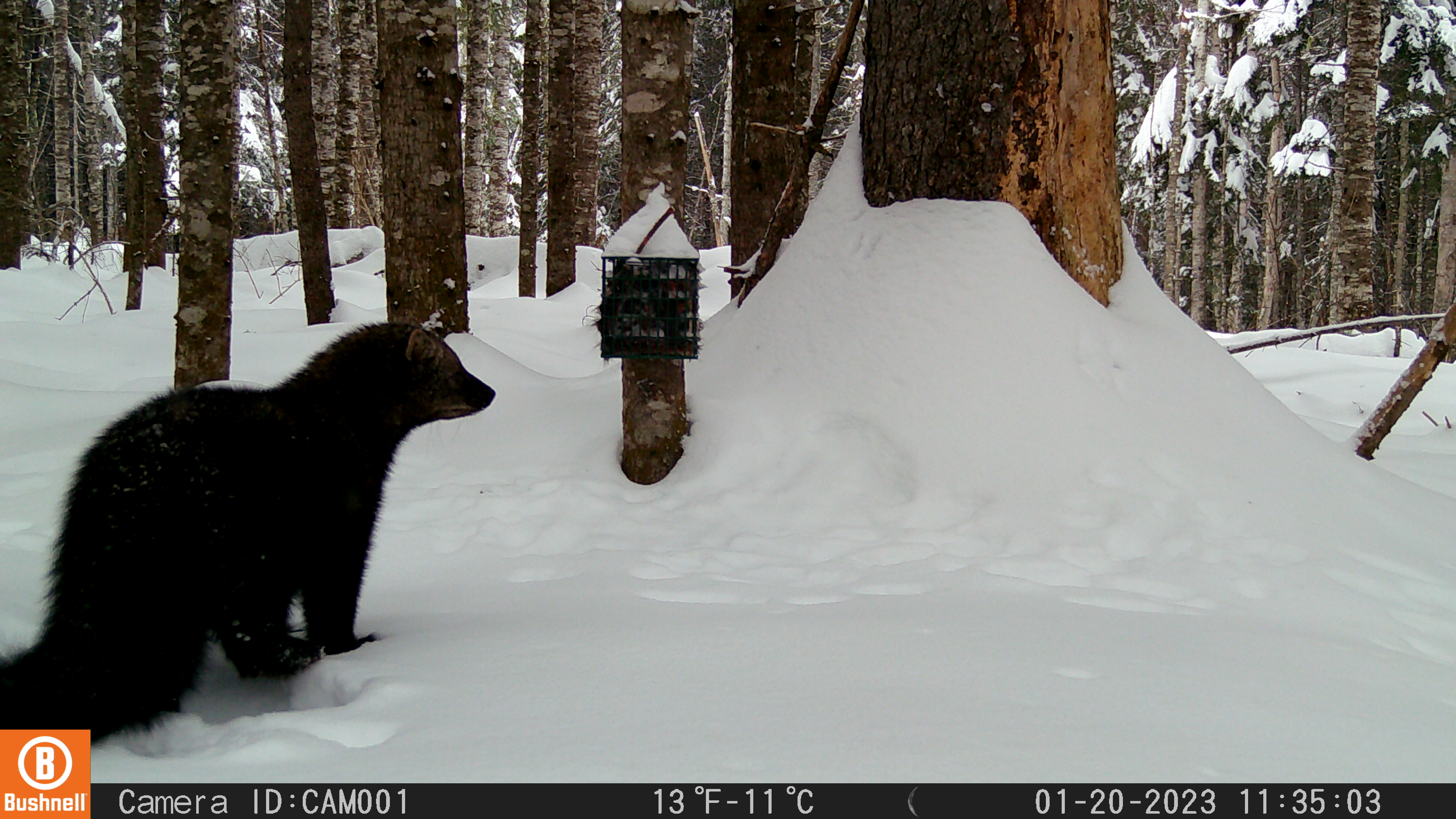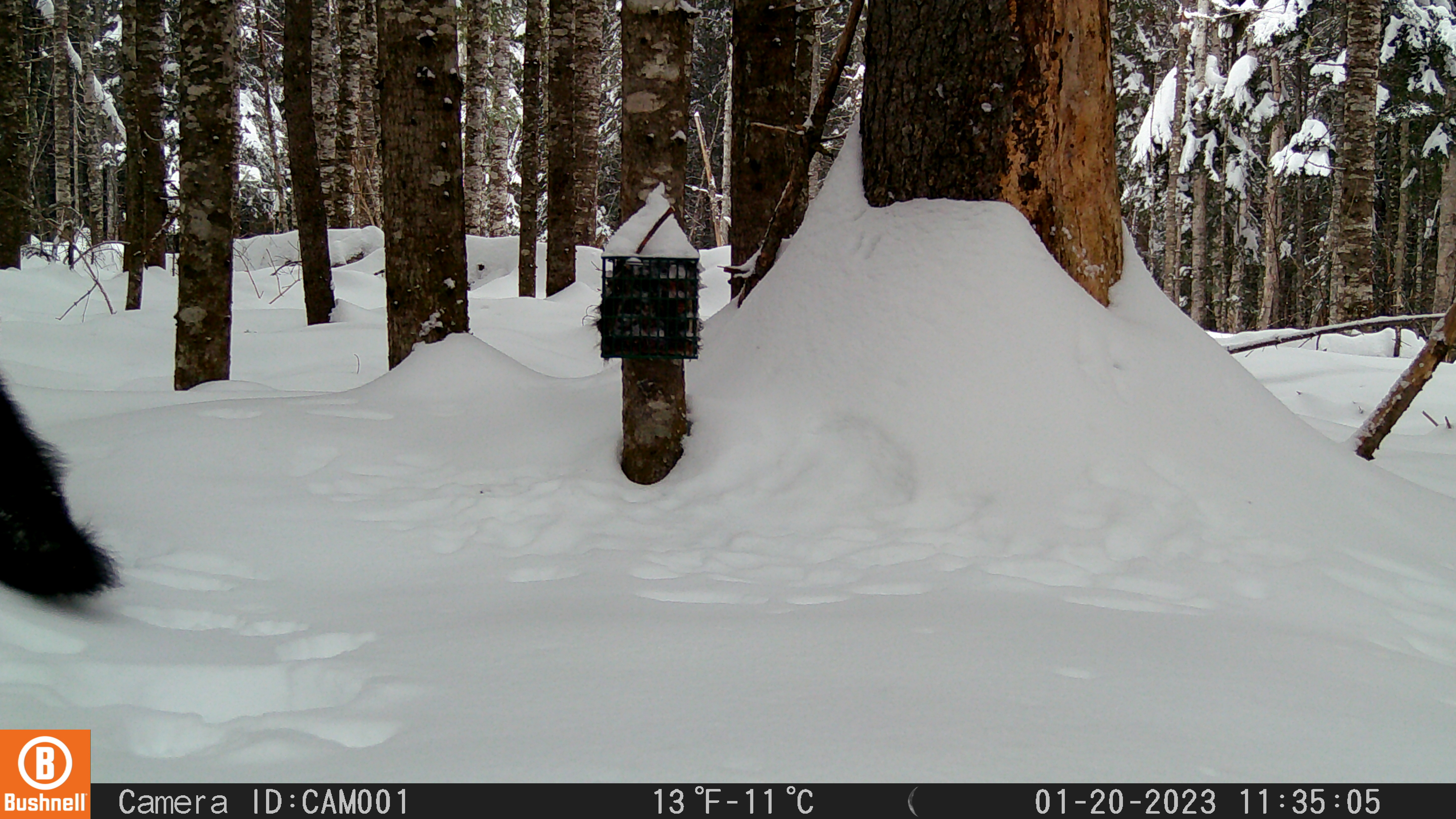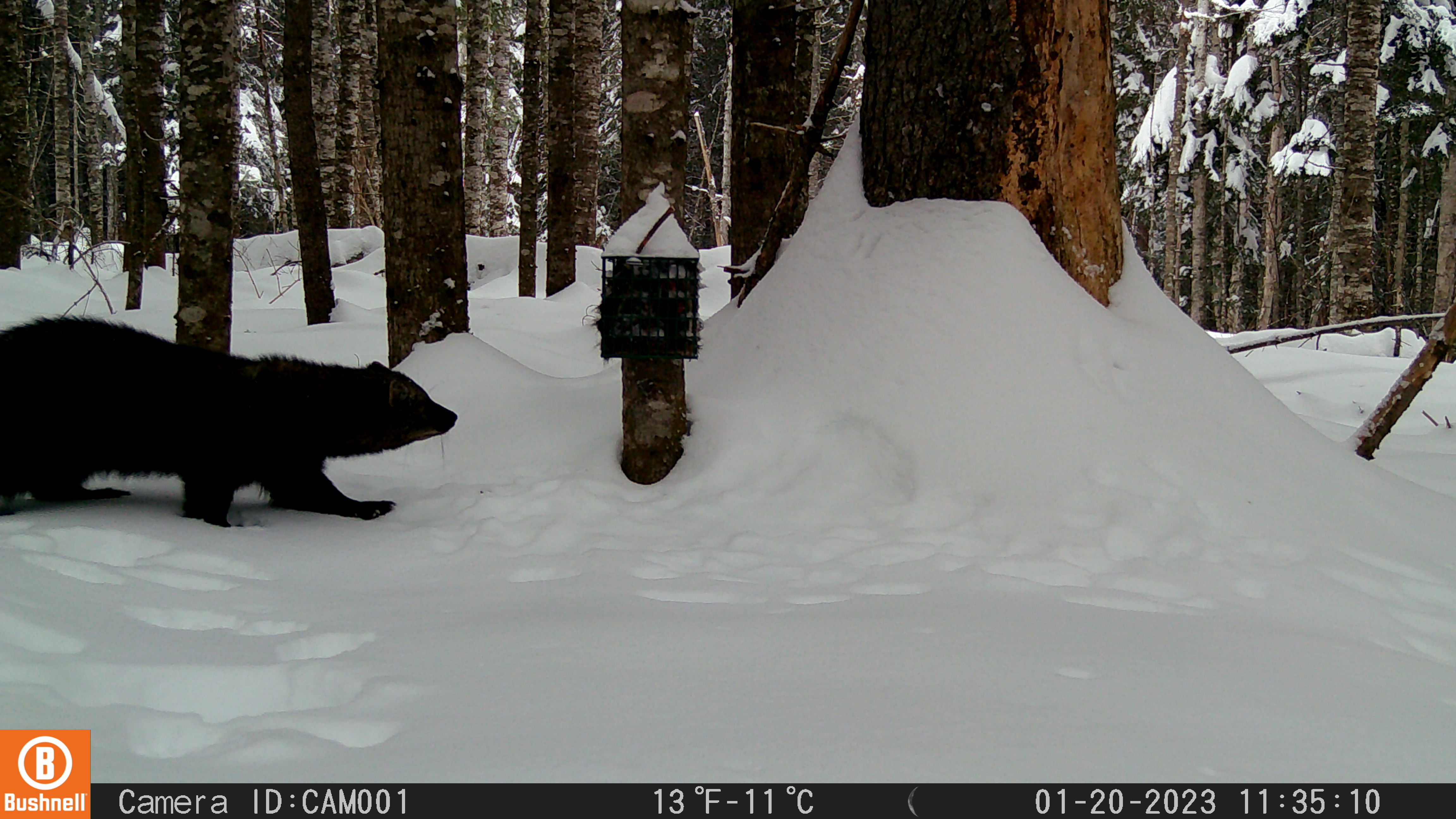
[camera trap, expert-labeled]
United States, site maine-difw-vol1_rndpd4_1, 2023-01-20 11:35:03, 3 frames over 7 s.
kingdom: Animalia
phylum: Chordata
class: Mammalia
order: Carnivora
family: Mustelidae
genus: Pekania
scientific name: Pekania pennanti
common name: fisher